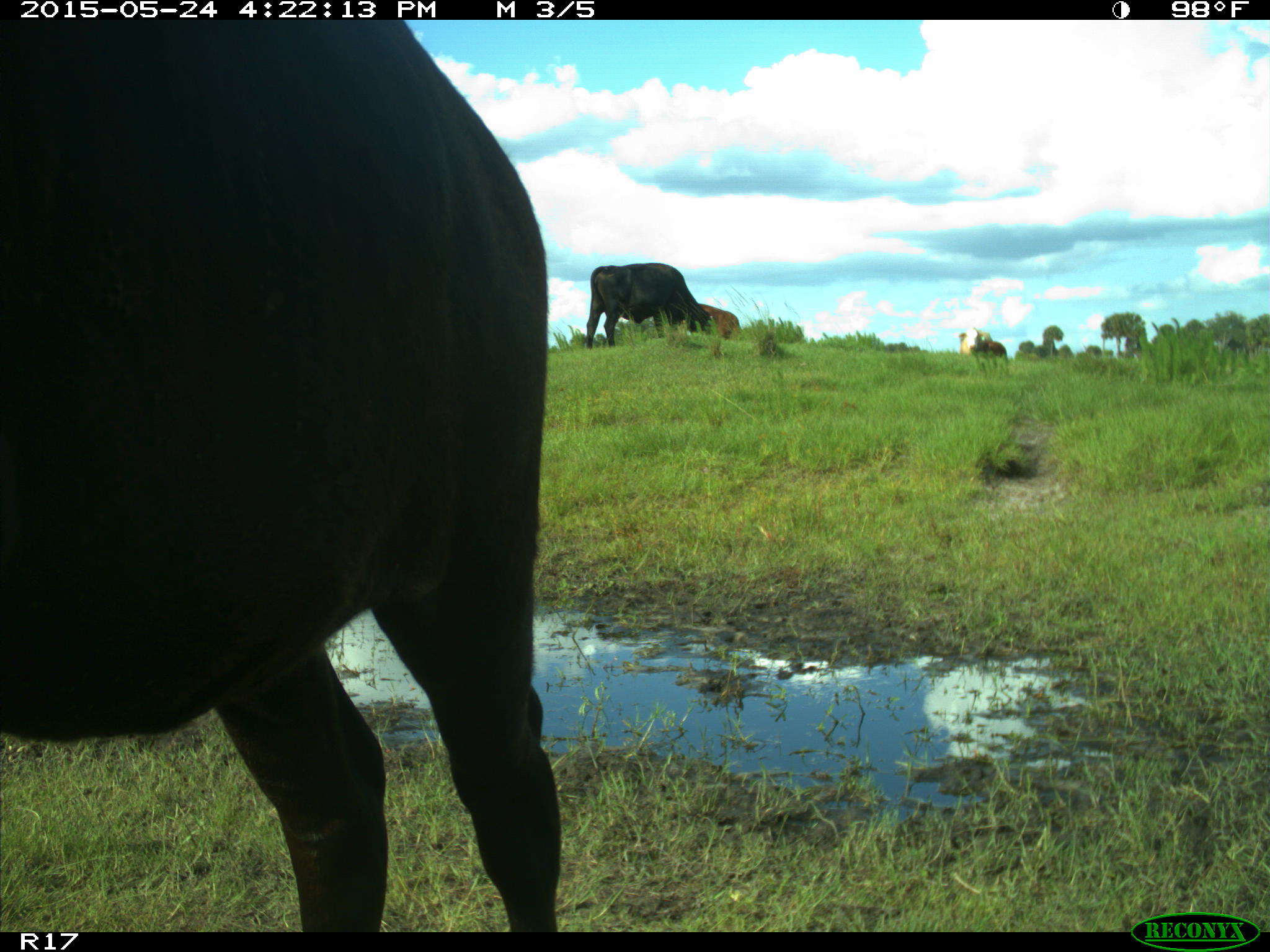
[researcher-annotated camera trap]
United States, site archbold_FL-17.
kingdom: Animalia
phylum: Chordata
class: Mammalia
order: Artiodactyla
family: Bovidae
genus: Bos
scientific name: Bos taurus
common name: domestic cow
Bos taurus (domestic cow).